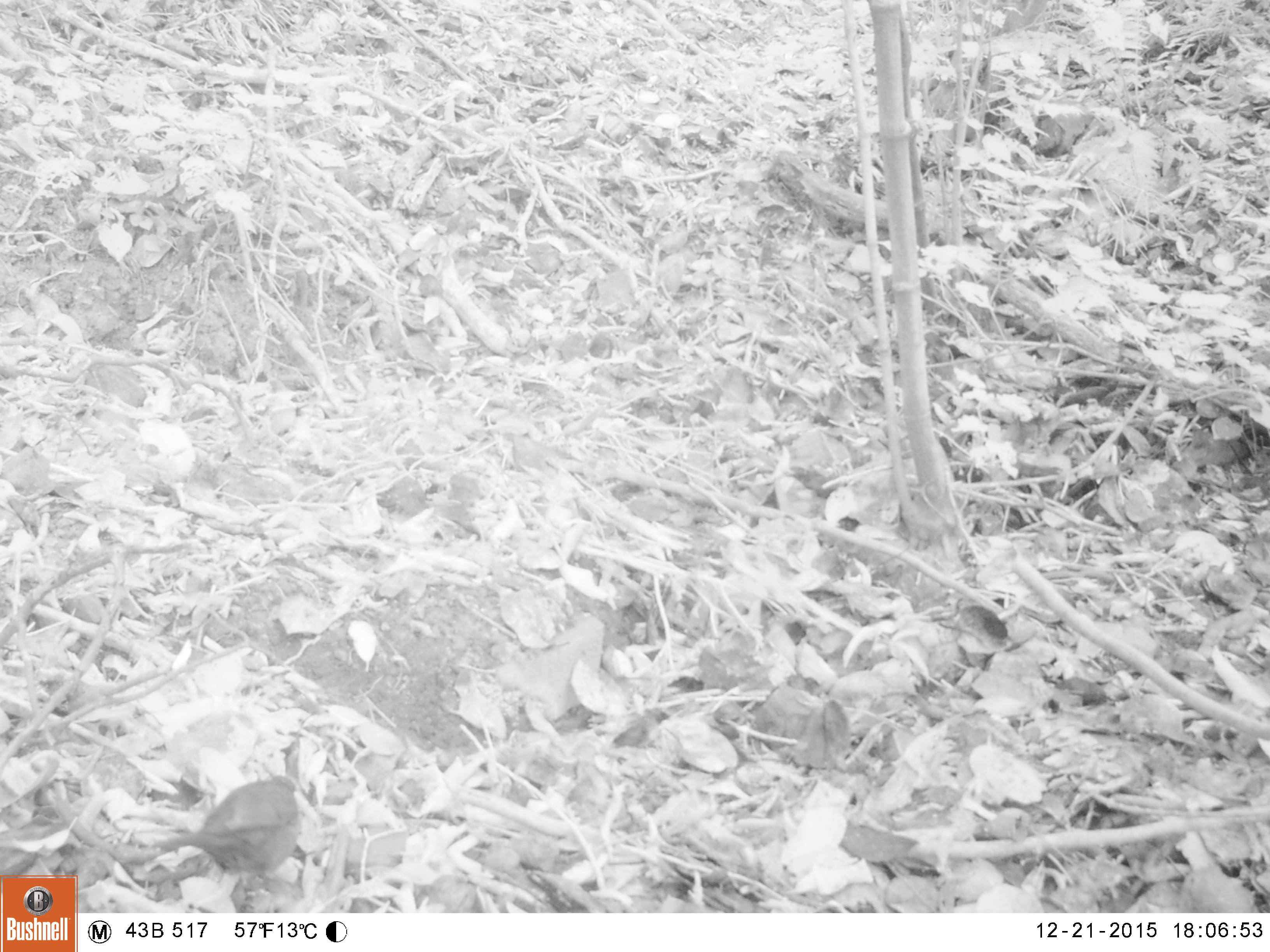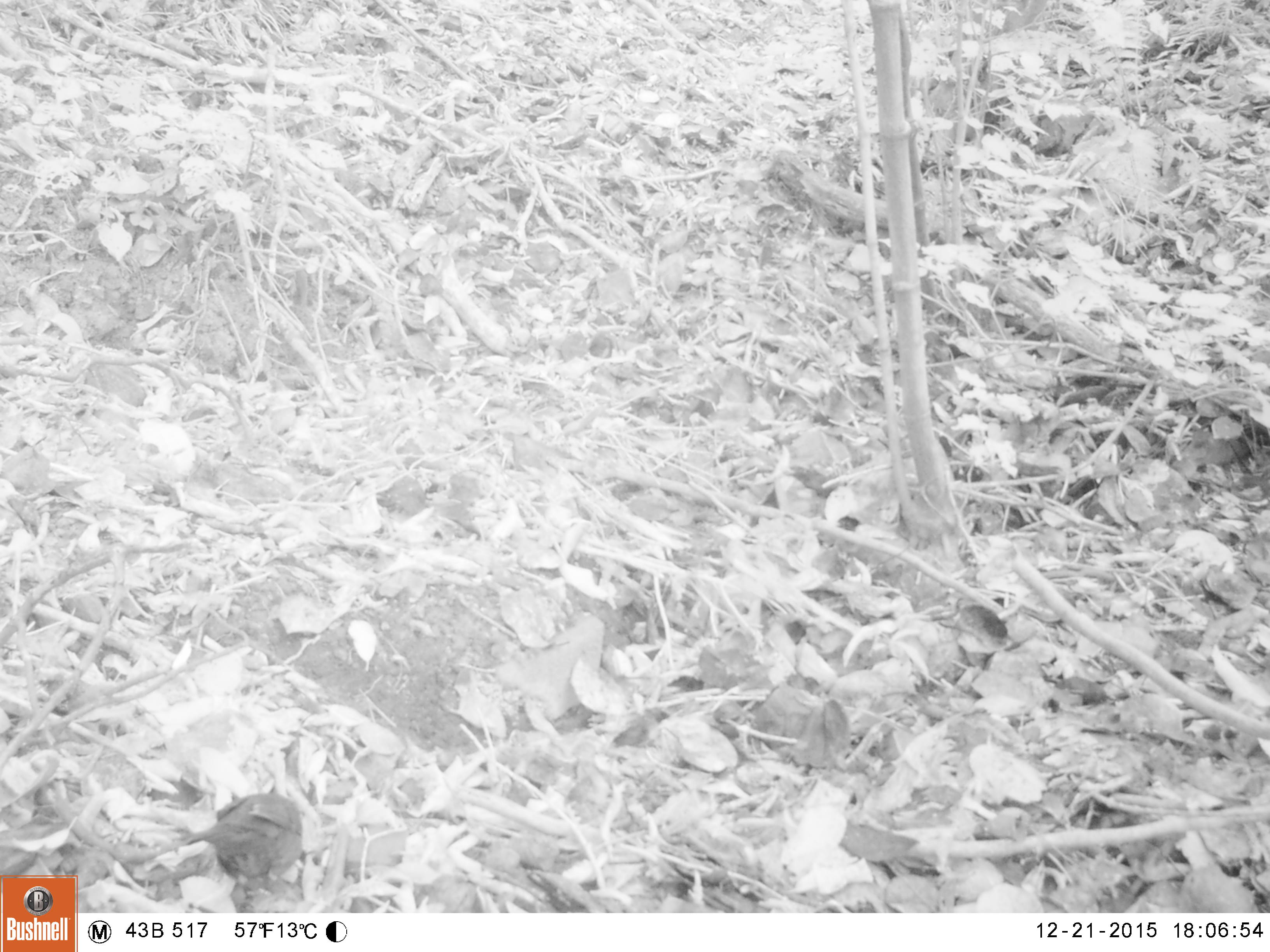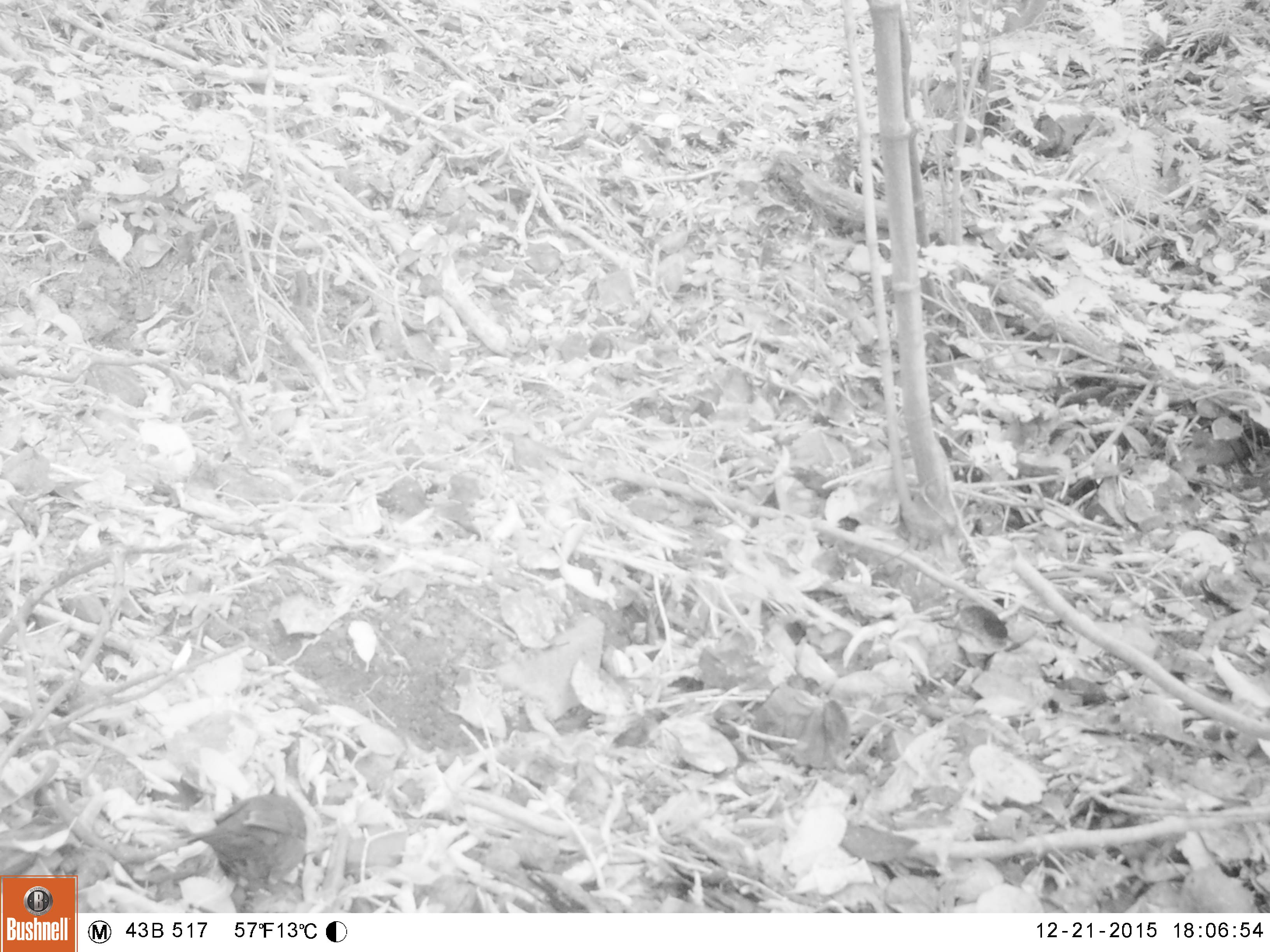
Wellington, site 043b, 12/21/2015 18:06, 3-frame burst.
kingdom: Animalia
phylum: Chordata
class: Aves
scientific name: Aves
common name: bird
Bird (Aves).